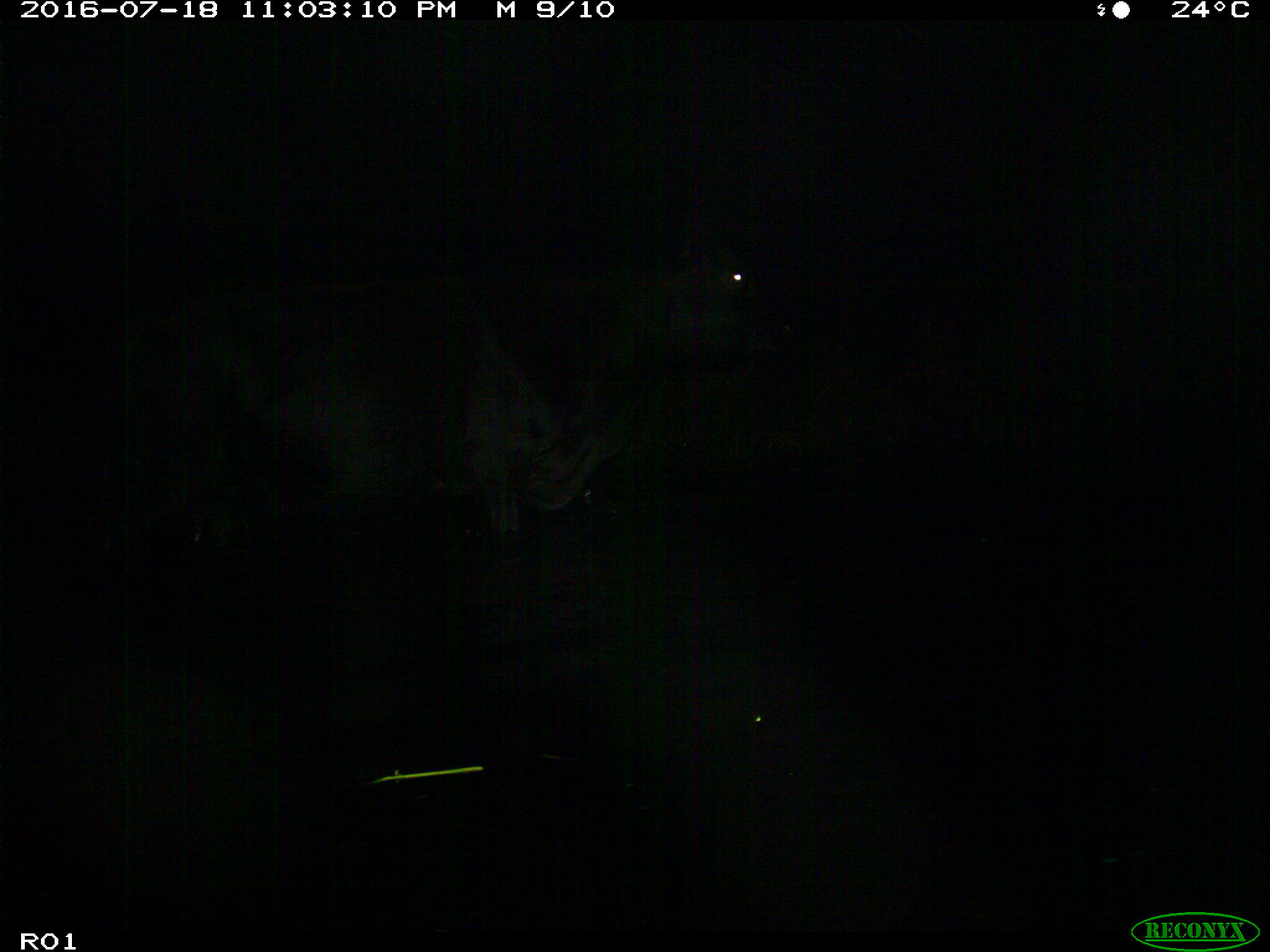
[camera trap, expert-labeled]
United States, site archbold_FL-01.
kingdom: Animalia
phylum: Chordata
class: Mammalia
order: Artiodactyla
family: Bovidae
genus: Bos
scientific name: Bos taurus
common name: domestic cow